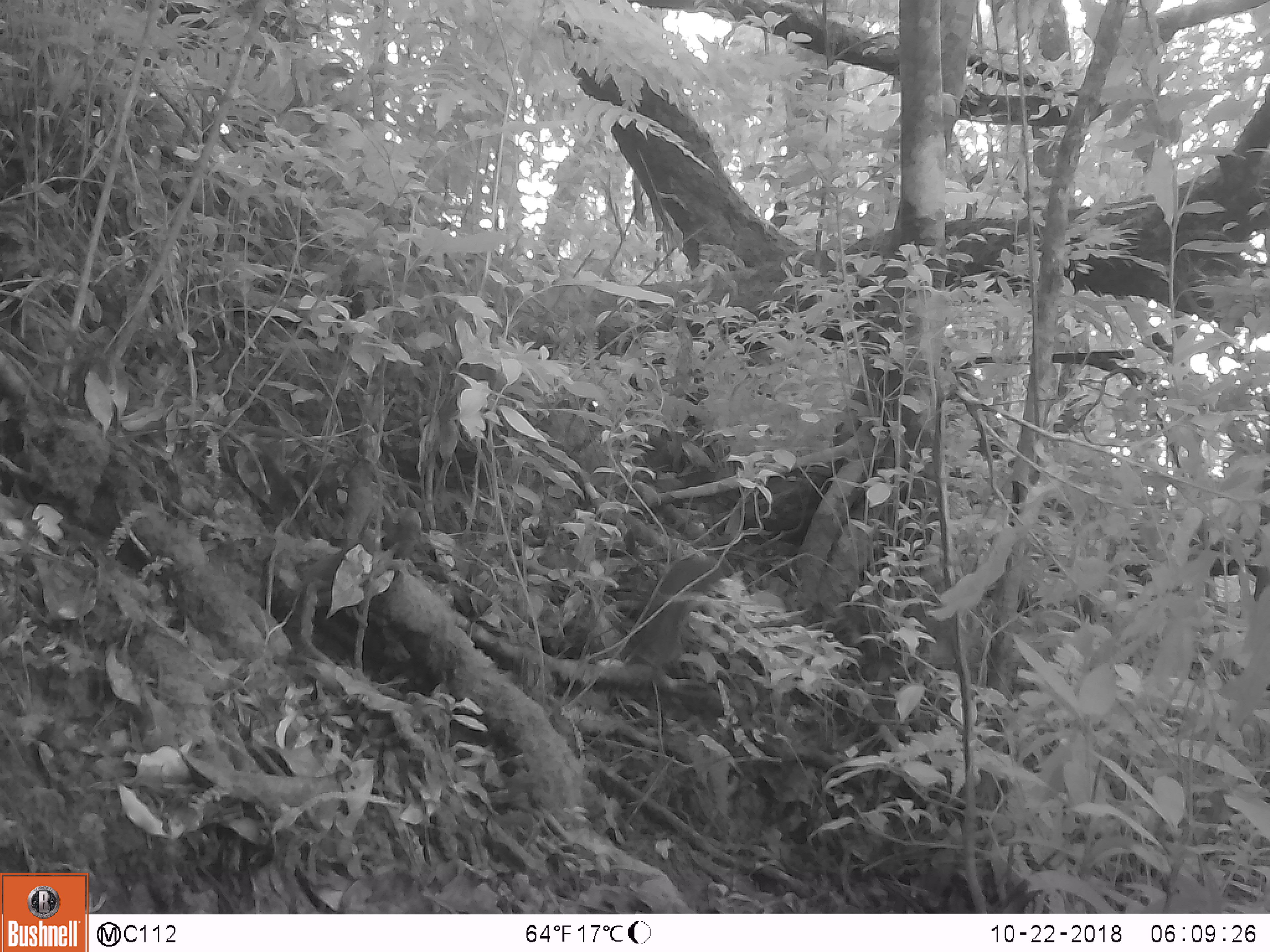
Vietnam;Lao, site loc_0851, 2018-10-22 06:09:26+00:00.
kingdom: Animalia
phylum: Chordata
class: Mammalia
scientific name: Mammalia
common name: mammal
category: unidentified small mammal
Unidentified small mammal (mammal) (Mammalia). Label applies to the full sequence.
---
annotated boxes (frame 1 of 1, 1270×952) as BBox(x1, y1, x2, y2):
unidentified small mammal: BBox(619, 551, 726, 671)